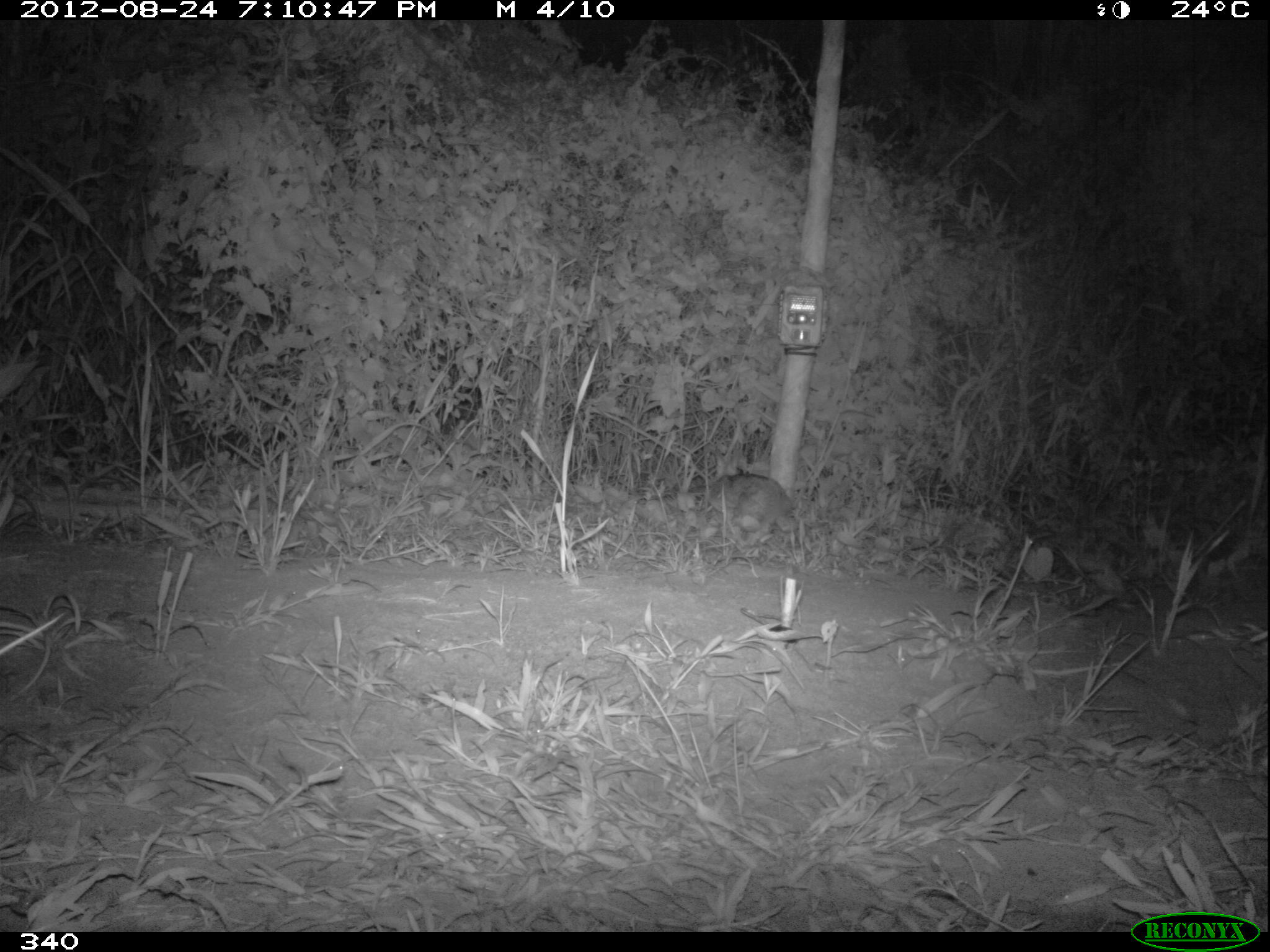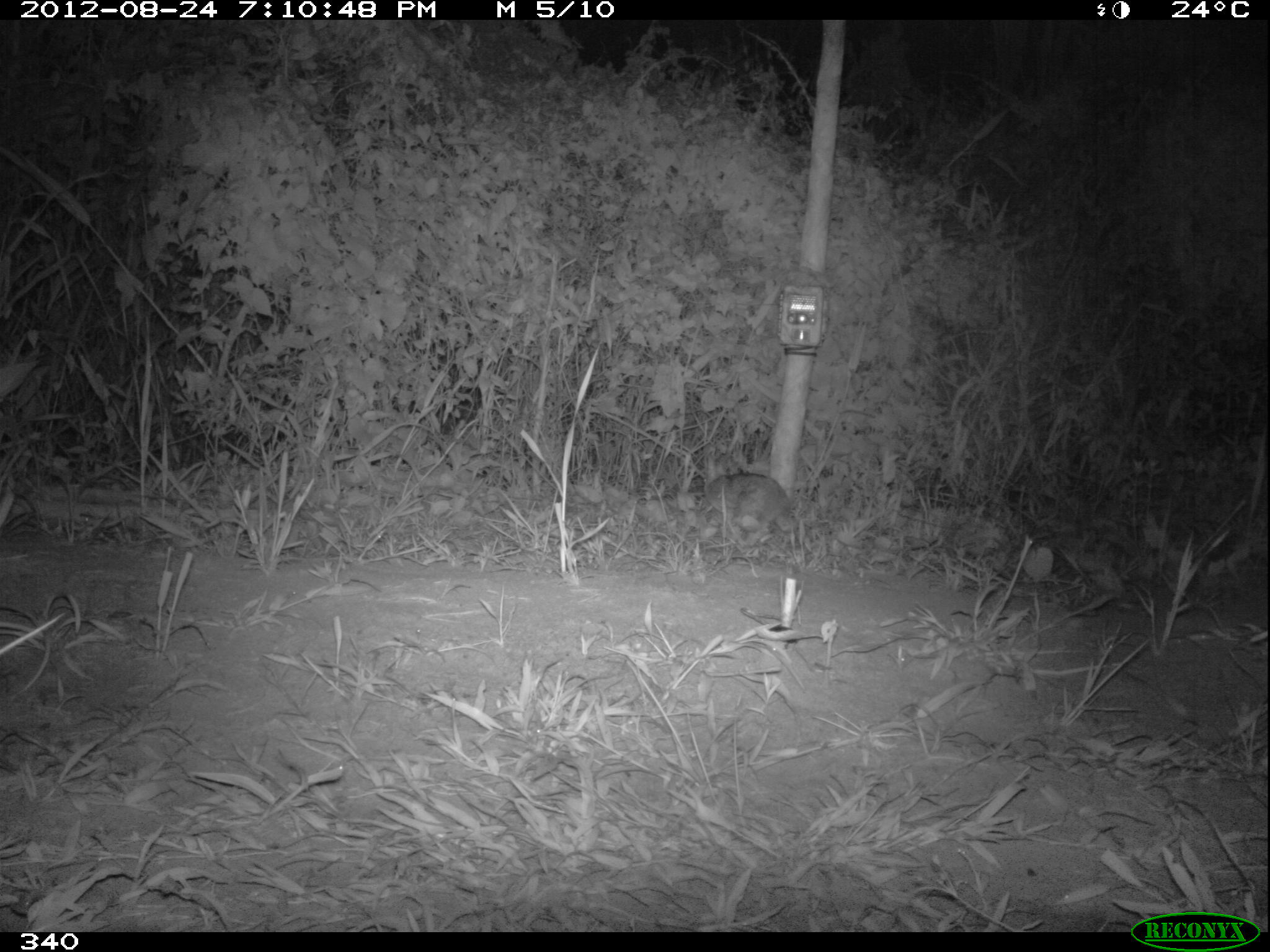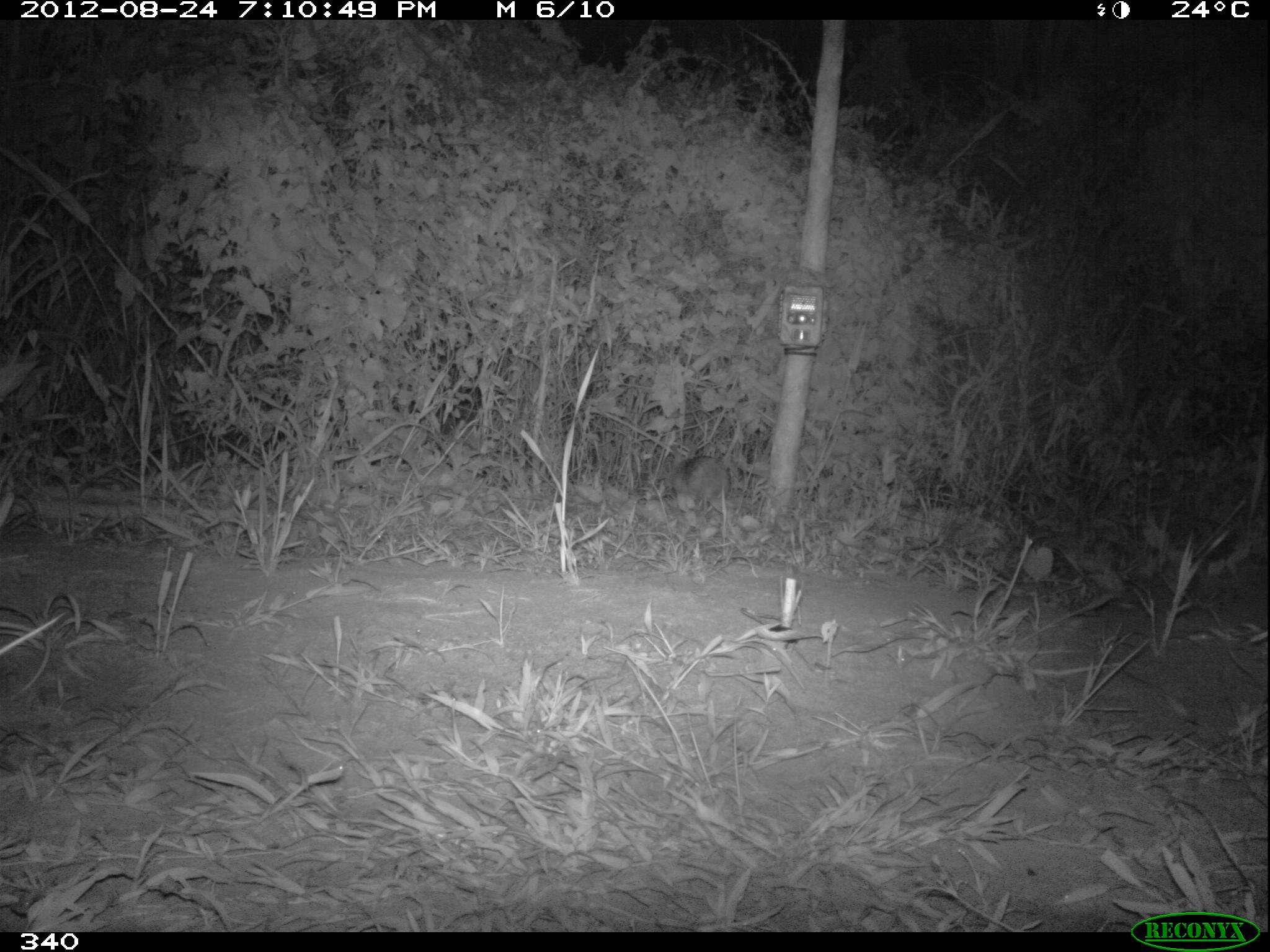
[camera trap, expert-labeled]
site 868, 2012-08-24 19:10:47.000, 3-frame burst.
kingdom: Animalia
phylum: Chordata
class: Mammalia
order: Lagomorpha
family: Leporidae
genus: Sylvilagus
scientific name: Sylvilagus brasiliensis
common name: tapeti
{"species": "Sylvilagus brasiliensis (tapeti)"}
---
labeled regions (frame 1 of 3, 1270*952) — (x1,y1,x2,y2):
sylvilagus brasiliensis: (707,444,791,525)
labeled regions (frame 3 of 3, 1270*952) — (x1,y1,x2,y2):
sylvilagus brasiliensis: (668,442,730,502)